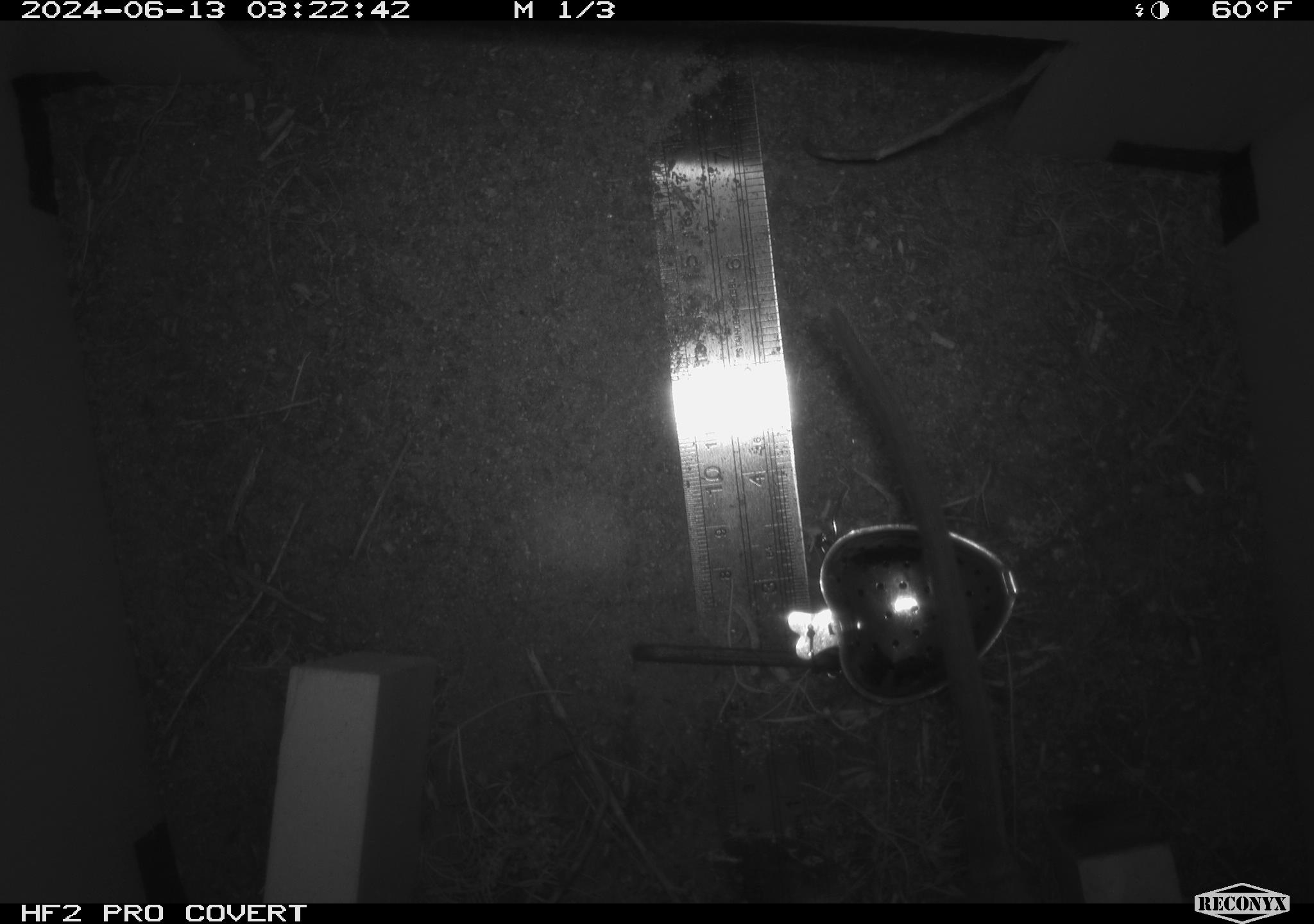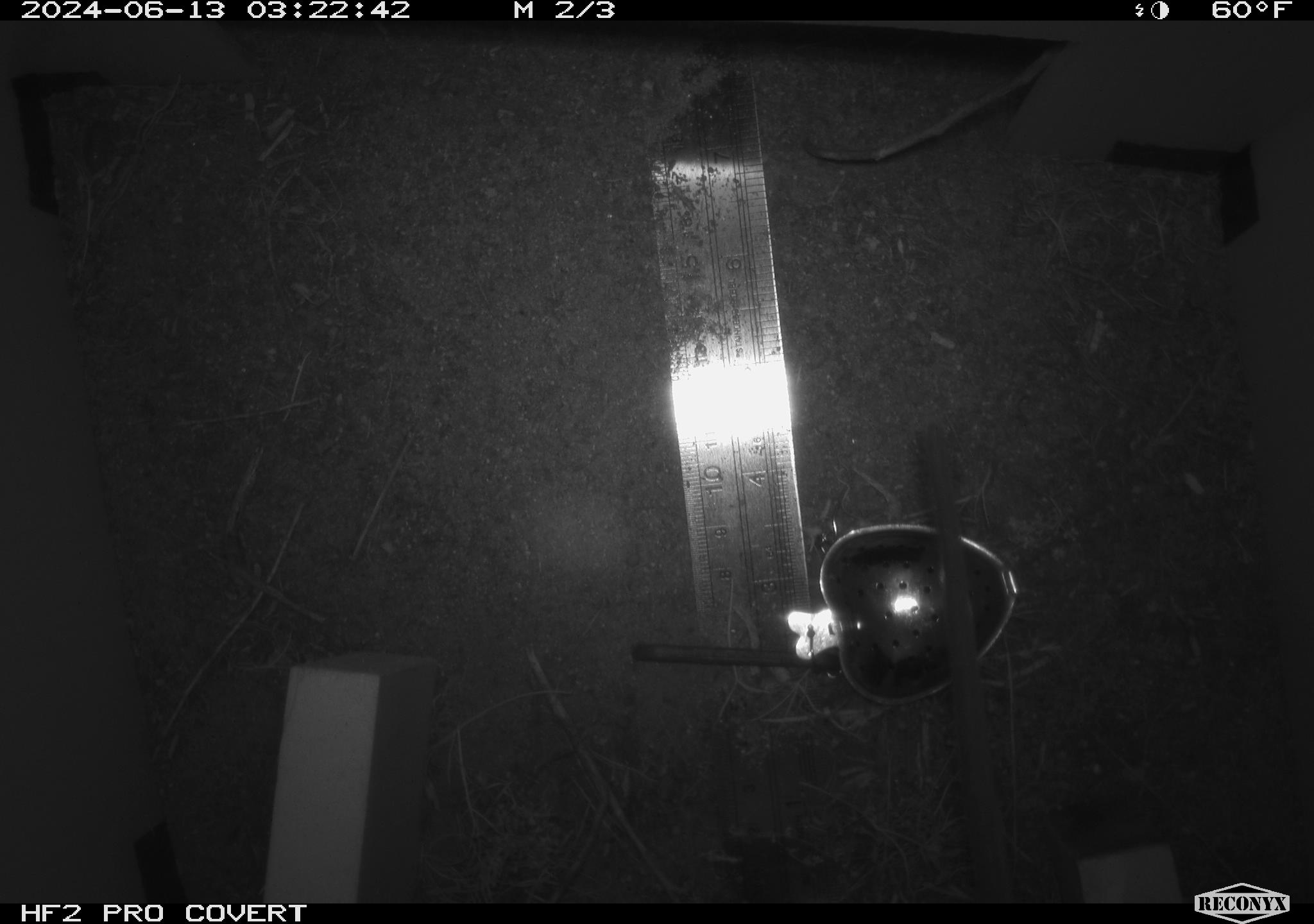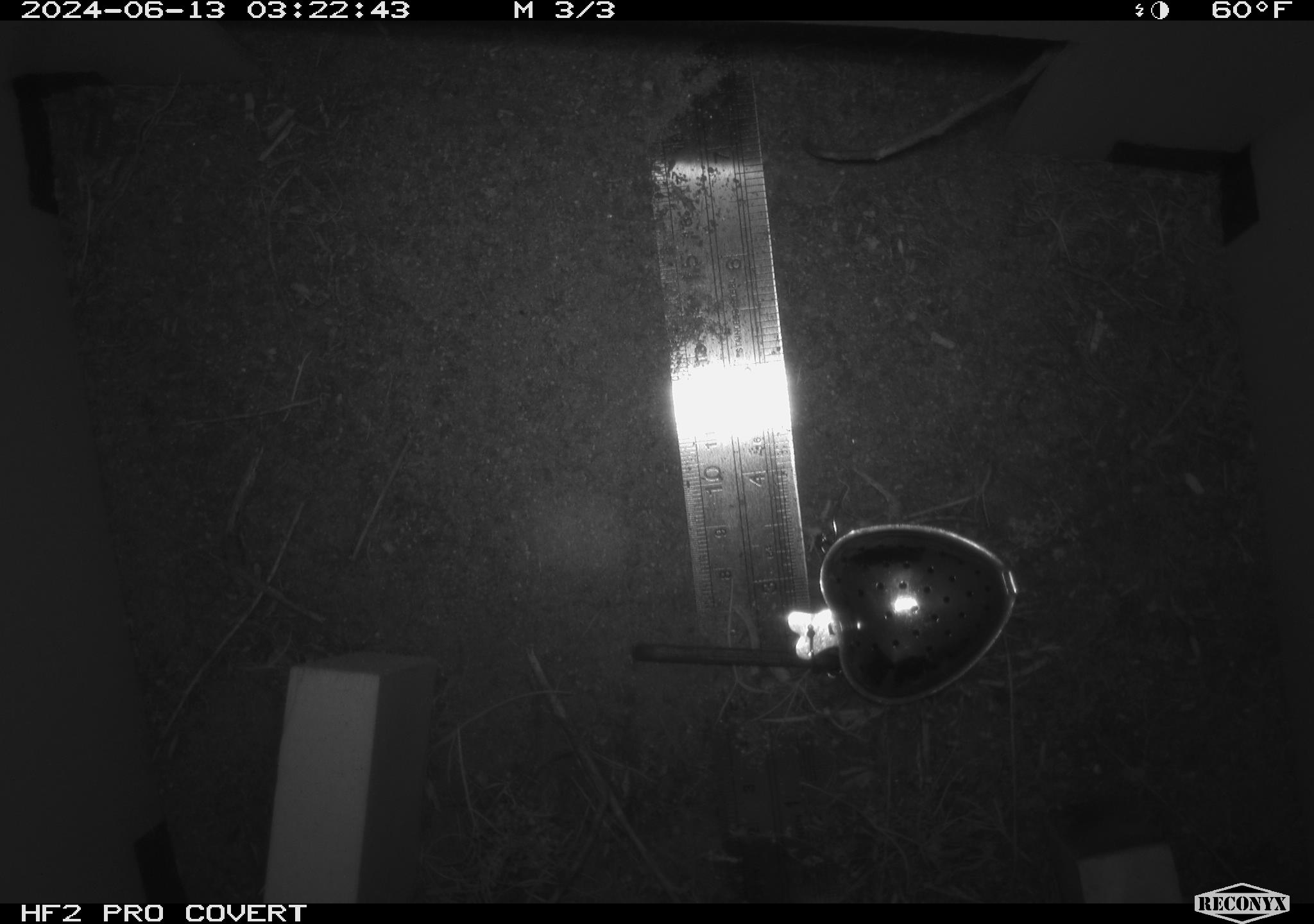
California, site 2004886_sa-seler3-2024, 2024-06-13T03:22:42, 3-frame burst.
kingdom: Animalia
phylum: Chordata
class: Mammalia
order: Rodentia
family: Cricetidae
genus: Neotoma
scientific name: Neotoma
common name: pack rat or woodrat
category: neotoma species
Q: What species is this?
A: Neotoma species (pack rat or woodrat) (Neotoma).